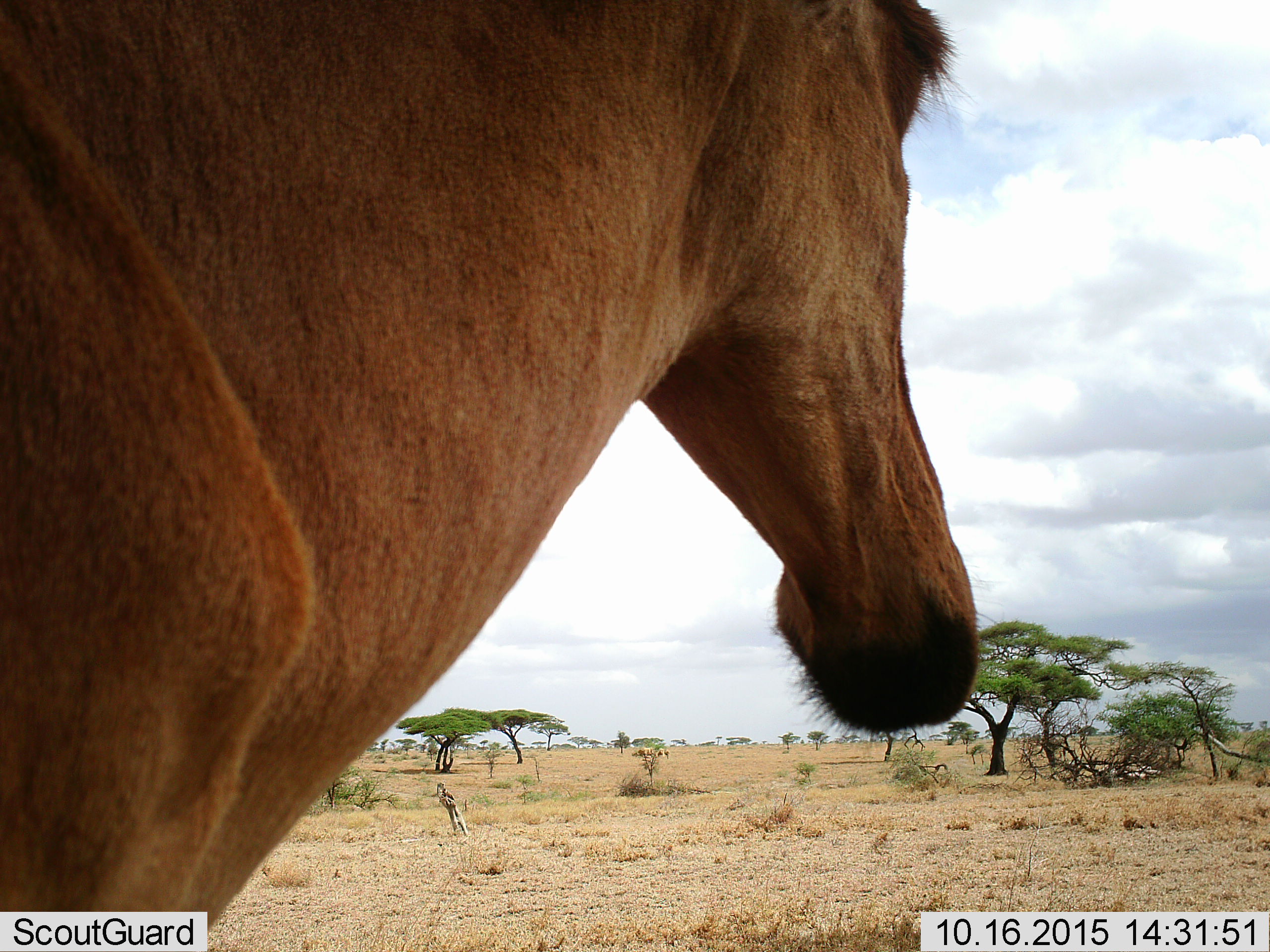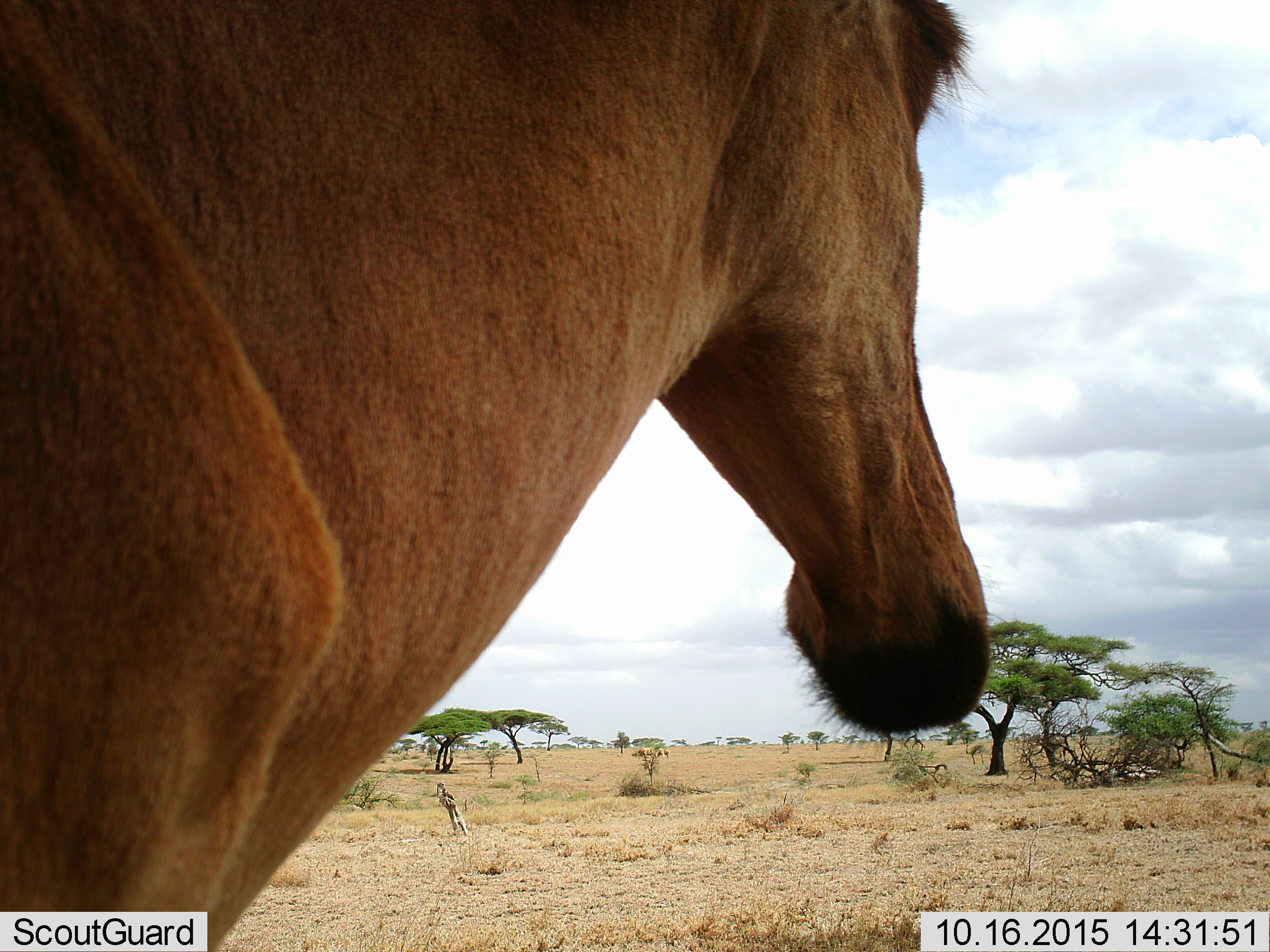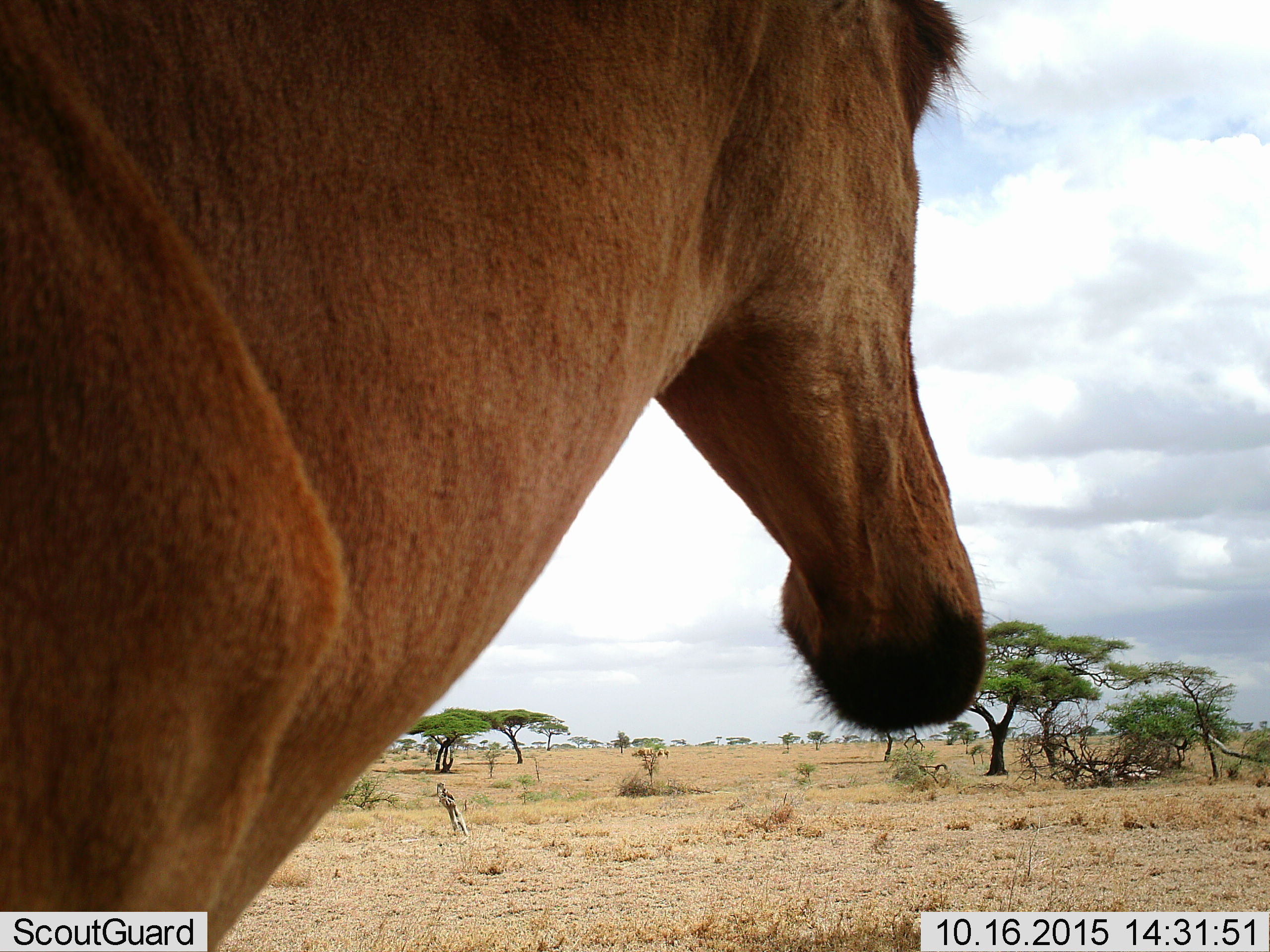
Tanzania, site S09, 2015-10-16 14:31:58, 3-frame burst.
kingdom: Animalia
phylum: Chordata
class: Mammalia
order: Artiodactyla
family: Bovidae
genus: Alcelaphus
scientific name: Alcelaphus buselaphus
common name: hartebeest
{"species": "hartebeest (Alcelaphus buselaphus)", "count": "1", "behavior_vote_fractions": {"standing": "100%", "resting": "20%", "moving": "0%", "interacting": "0%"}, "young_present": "0%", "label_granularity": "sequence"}